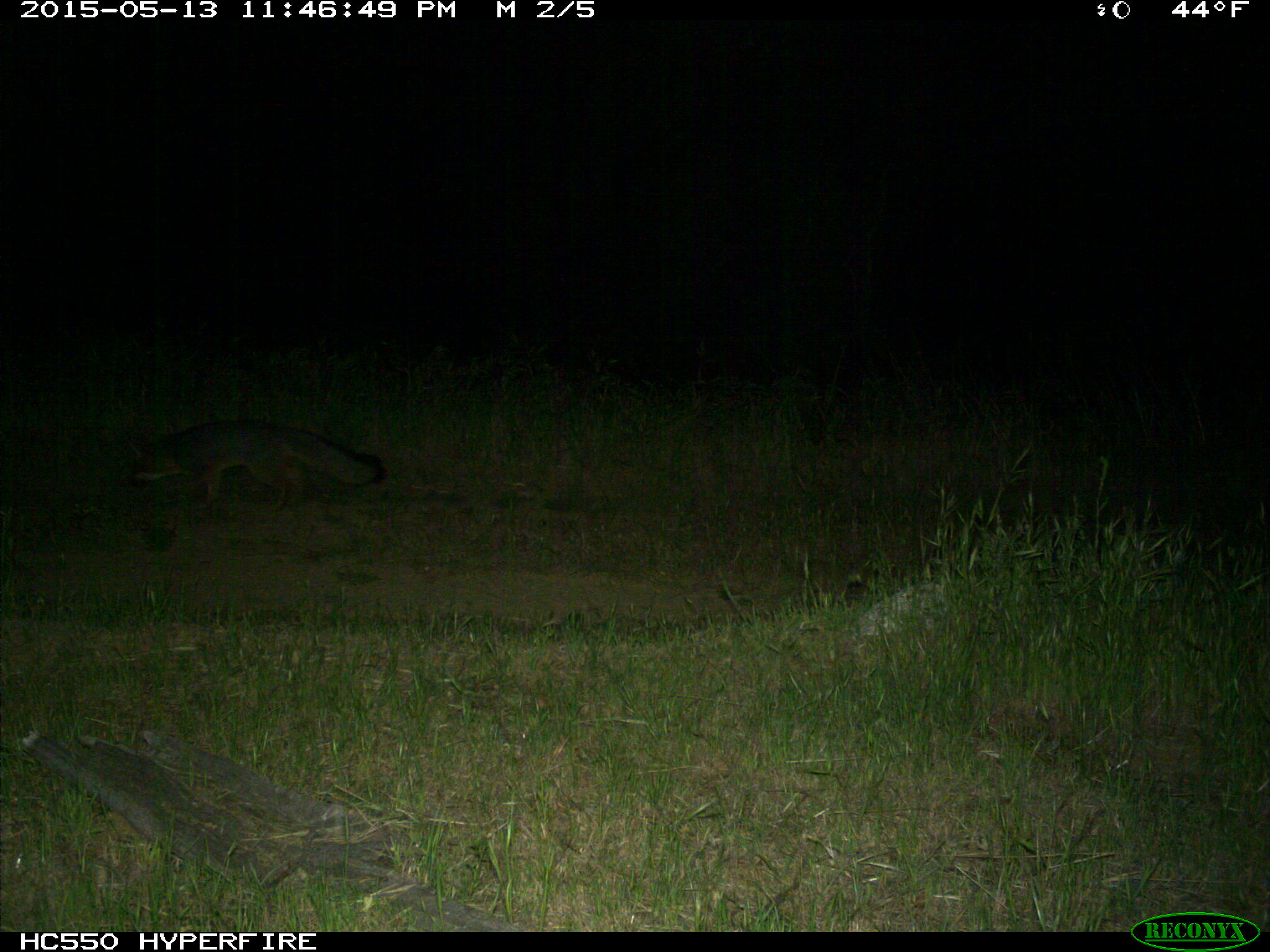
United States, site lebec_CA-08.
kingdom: Animalia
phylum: Chordata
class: Mammalia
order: Carnivora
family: Canidae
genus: Urocyon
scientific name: Urocyon cinereoargenteus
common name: gray fox